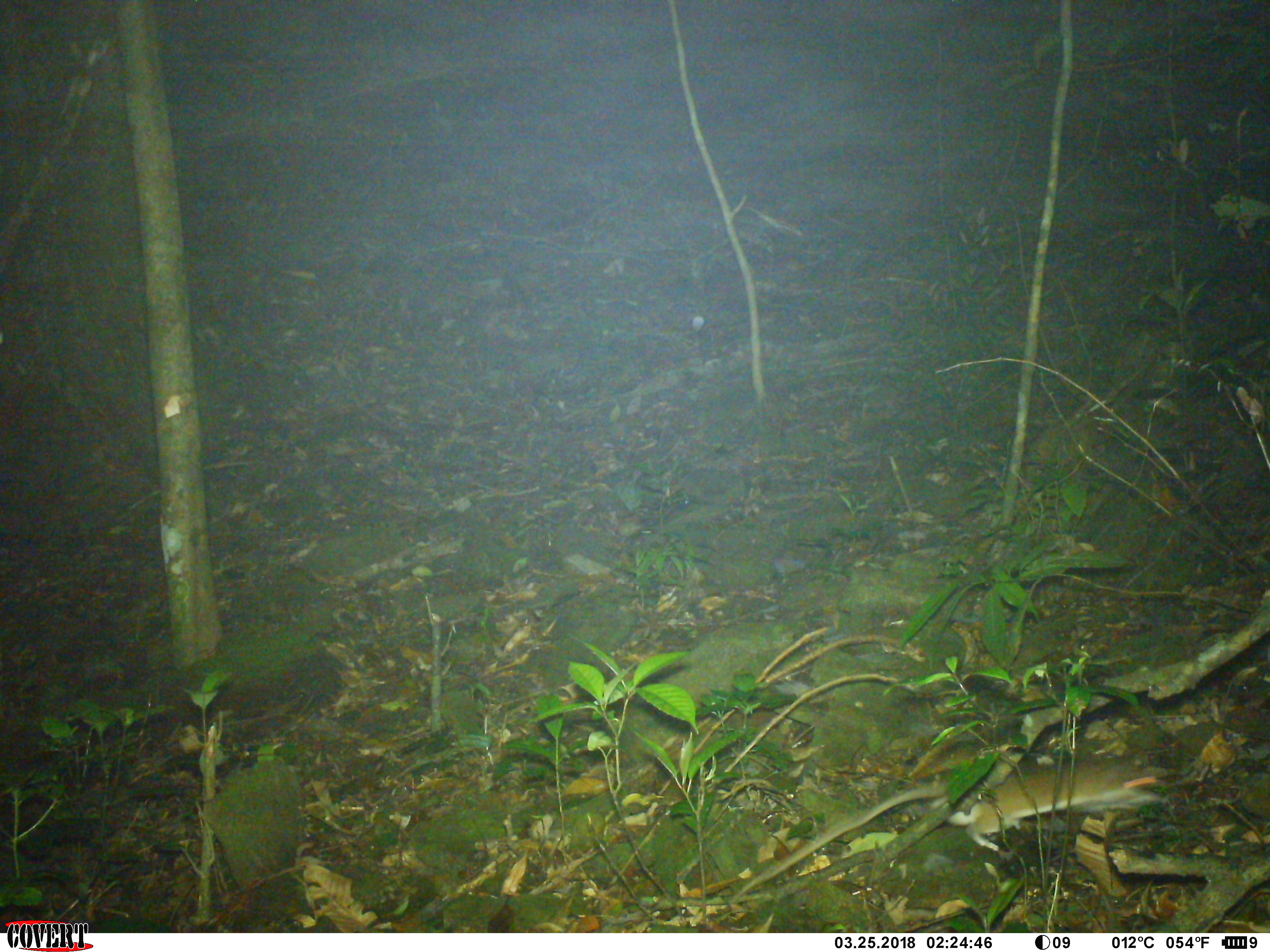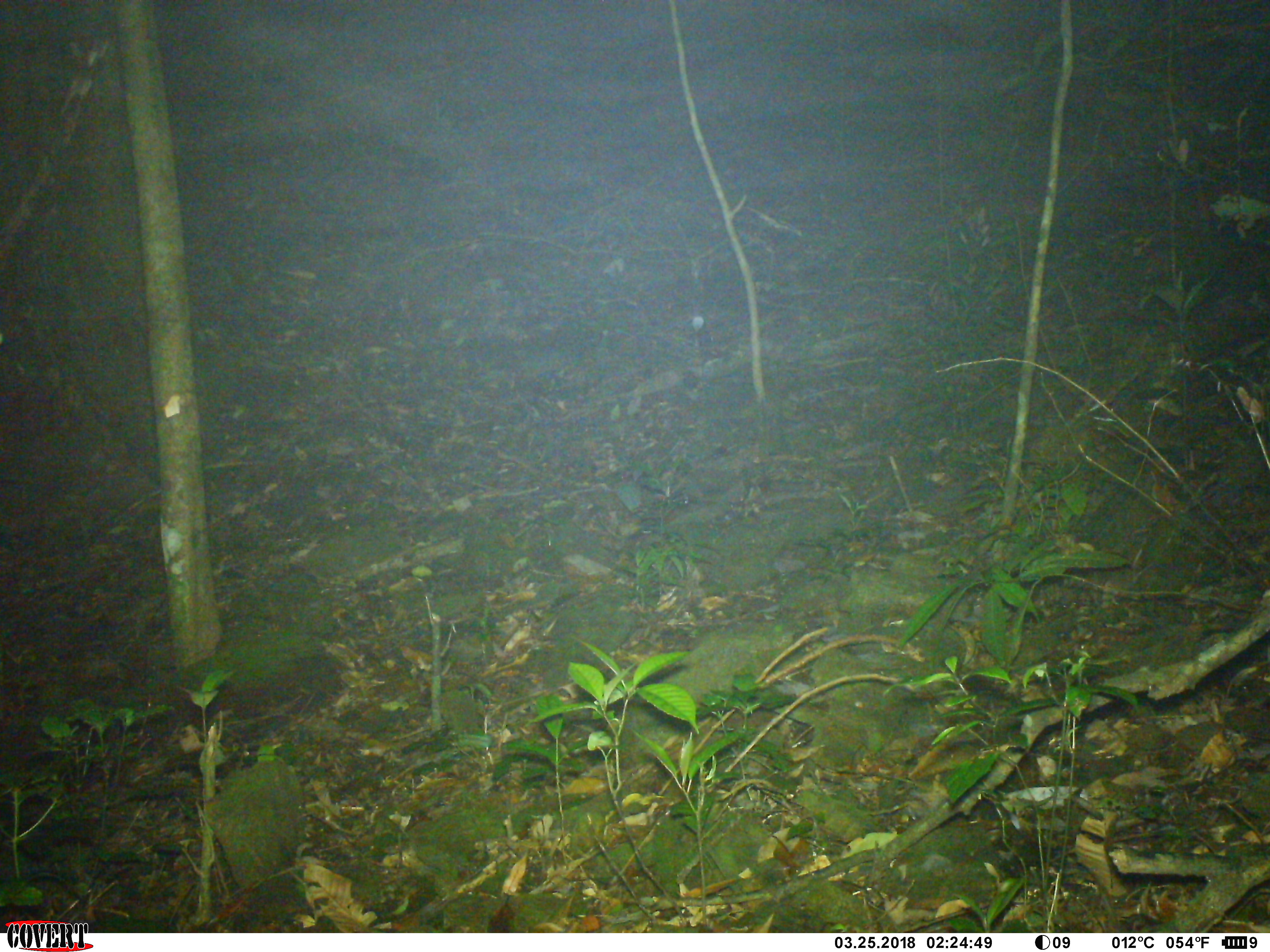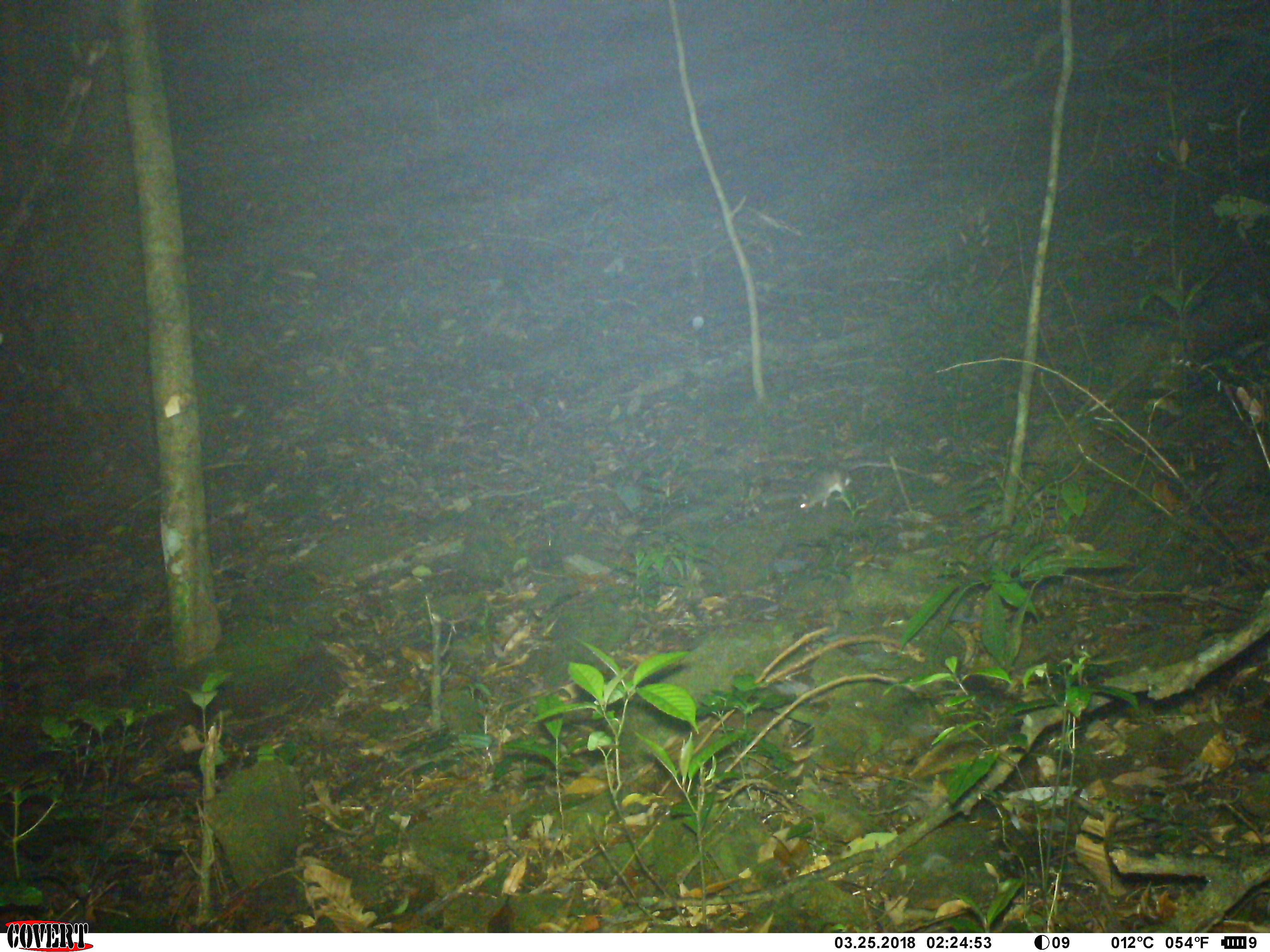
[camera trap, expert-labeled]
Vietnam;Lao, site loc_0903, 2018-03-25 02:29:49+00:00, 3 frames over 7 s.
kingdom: Animalia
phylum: Chordata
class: Mammalia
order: Rodentia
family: Muridae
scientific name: Muridae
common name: old-world mice and rats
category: unidentified murid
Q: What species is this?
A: Unidentified murid (old-world mice and rats) (Muridae).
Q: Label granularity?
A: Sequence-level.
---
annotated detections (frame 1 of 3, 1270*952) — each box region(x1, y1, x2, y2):
unidentified murid: region(723, 757, 1171, 905)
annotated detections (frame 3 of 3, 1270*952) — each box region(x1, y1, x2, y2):
unidentified murid: region(793, 460, 929, 511)